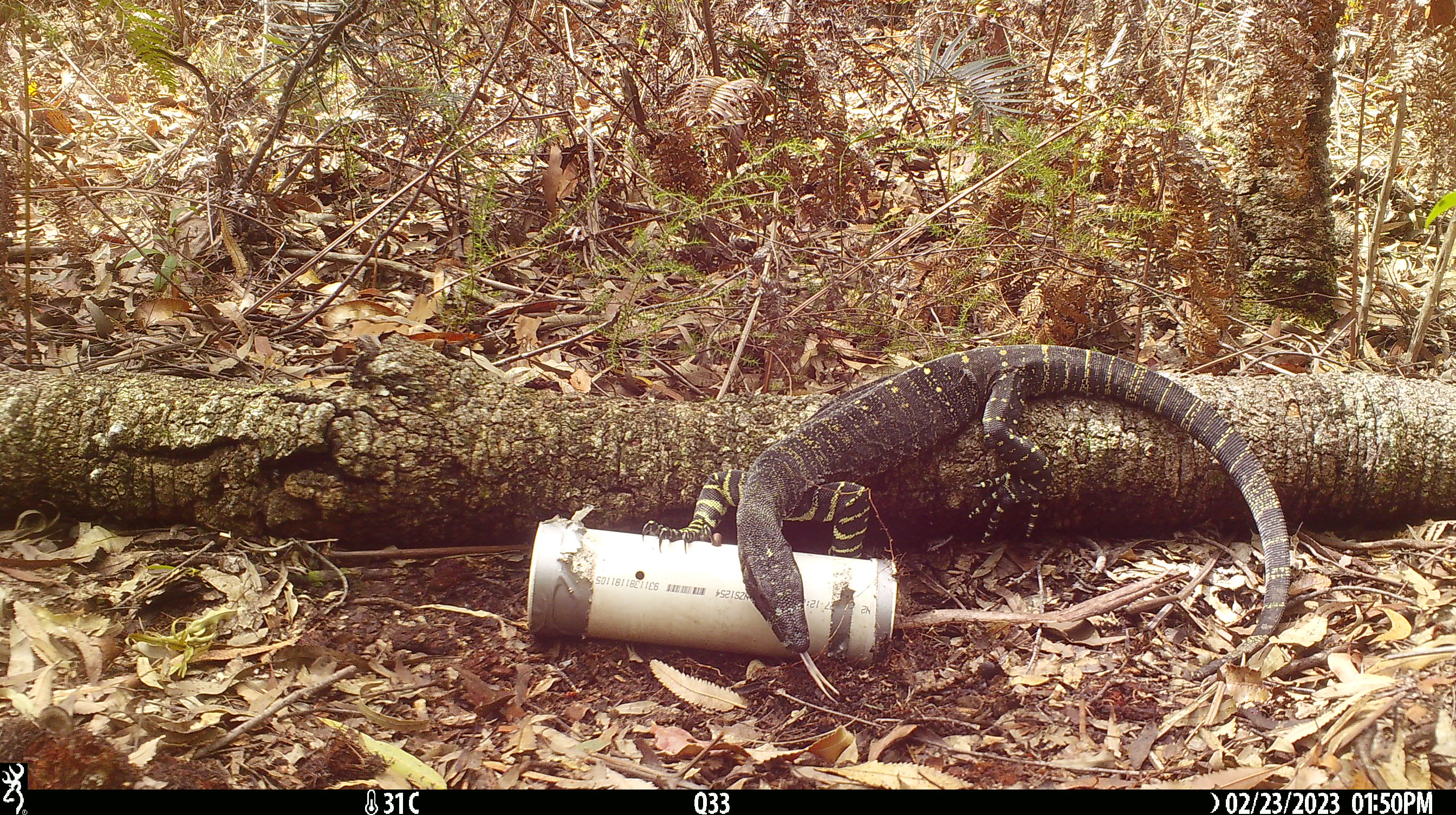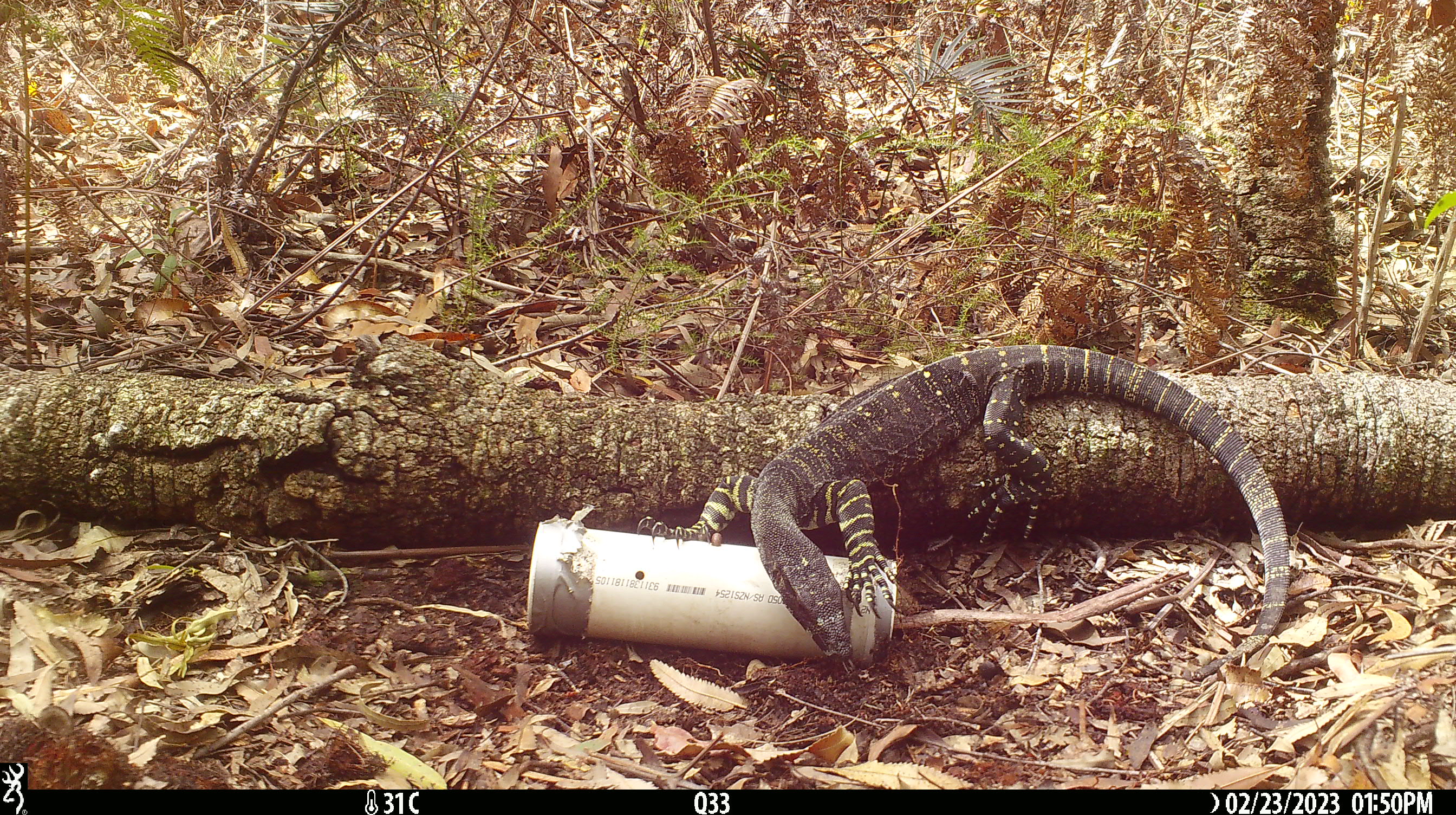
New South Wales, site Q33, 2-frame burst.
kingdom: Animalia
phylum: Chordata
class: Reptilia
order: Squamata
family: Varanidae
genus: Varanus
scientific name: Varanus varius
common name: lace monitor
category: goanna